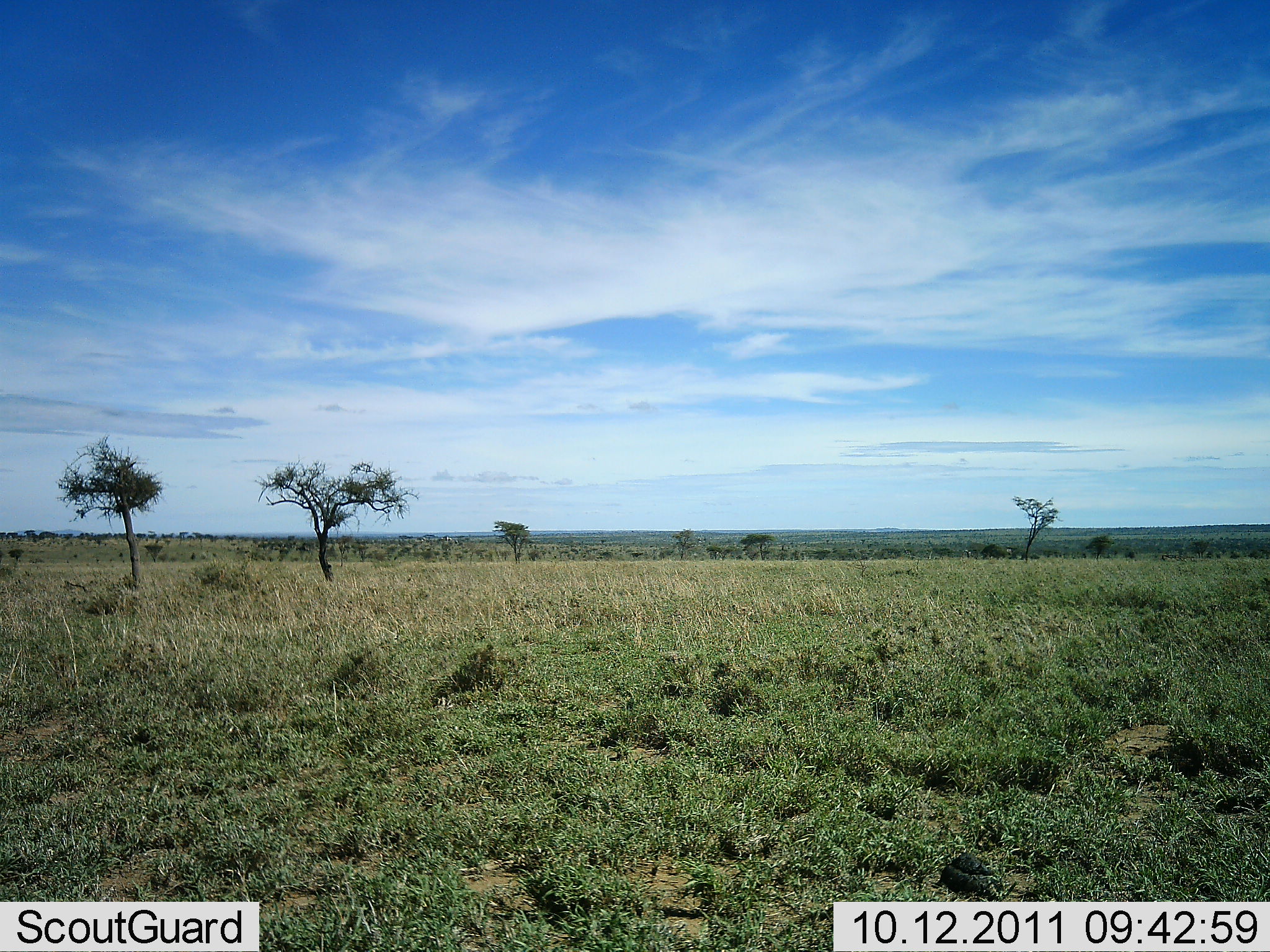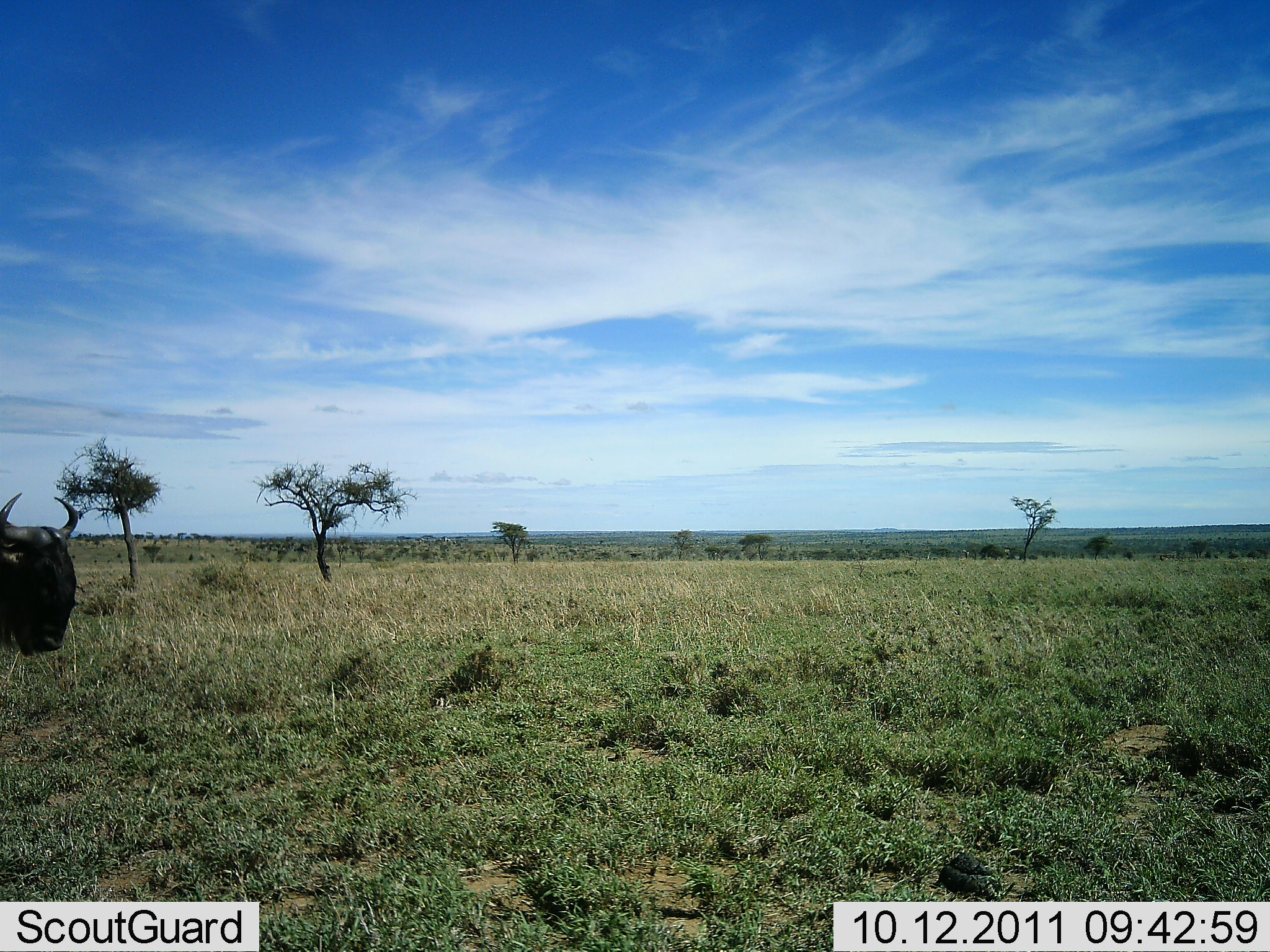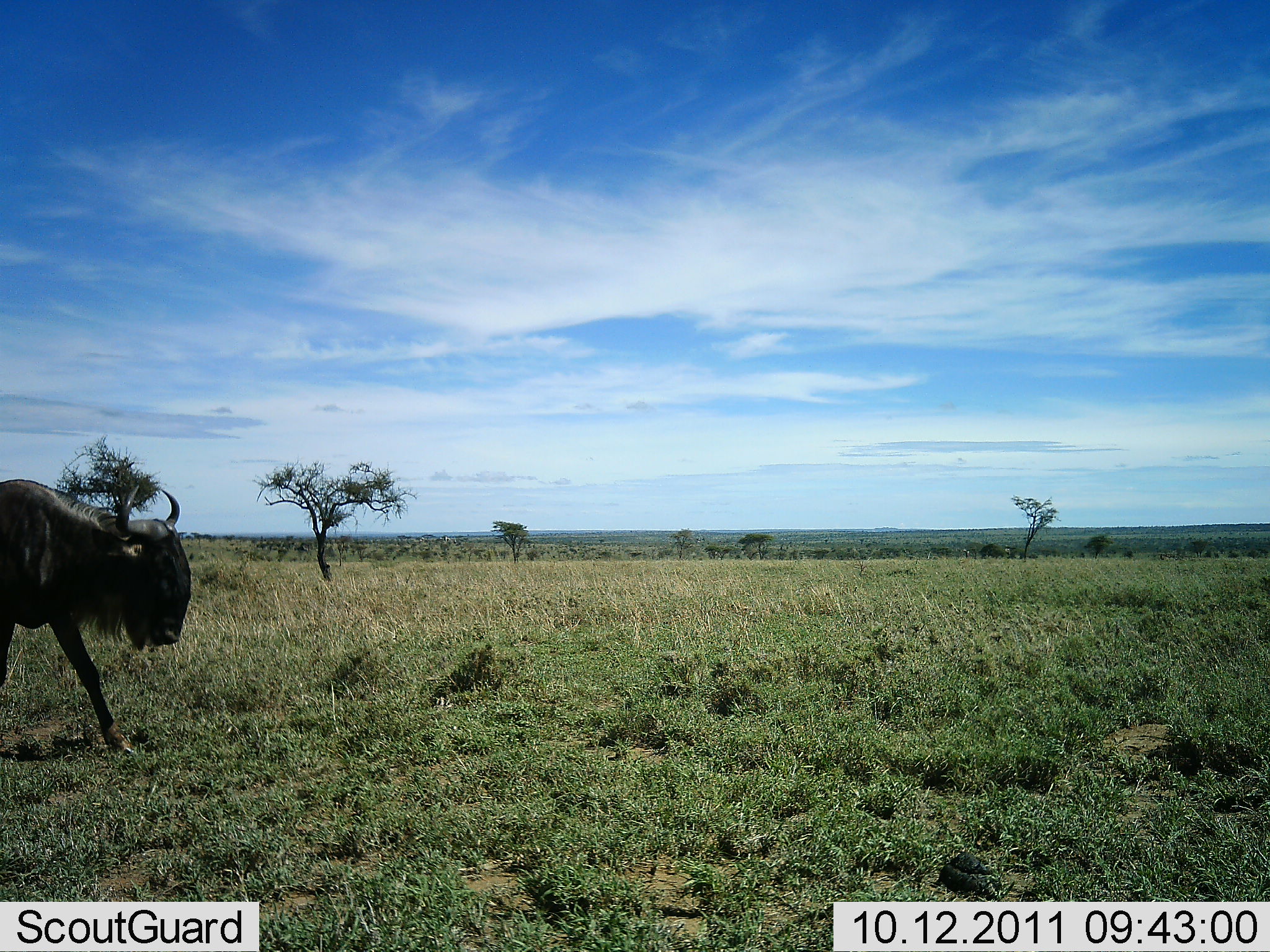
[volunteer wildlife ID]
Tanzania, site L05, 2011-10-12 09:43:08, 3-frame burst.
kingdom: Animalia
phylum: Chordata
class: Mammalia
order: Artiodactyla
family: Bovidae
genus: Connochaetes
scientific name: Connochaetes taurinus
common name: blue wildebeest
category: wildebeest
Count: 1.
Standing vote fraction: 0%.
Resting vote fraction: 0%.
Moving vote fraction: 100%.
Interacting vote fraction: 0%.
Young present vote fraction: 0%.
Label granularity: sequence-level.